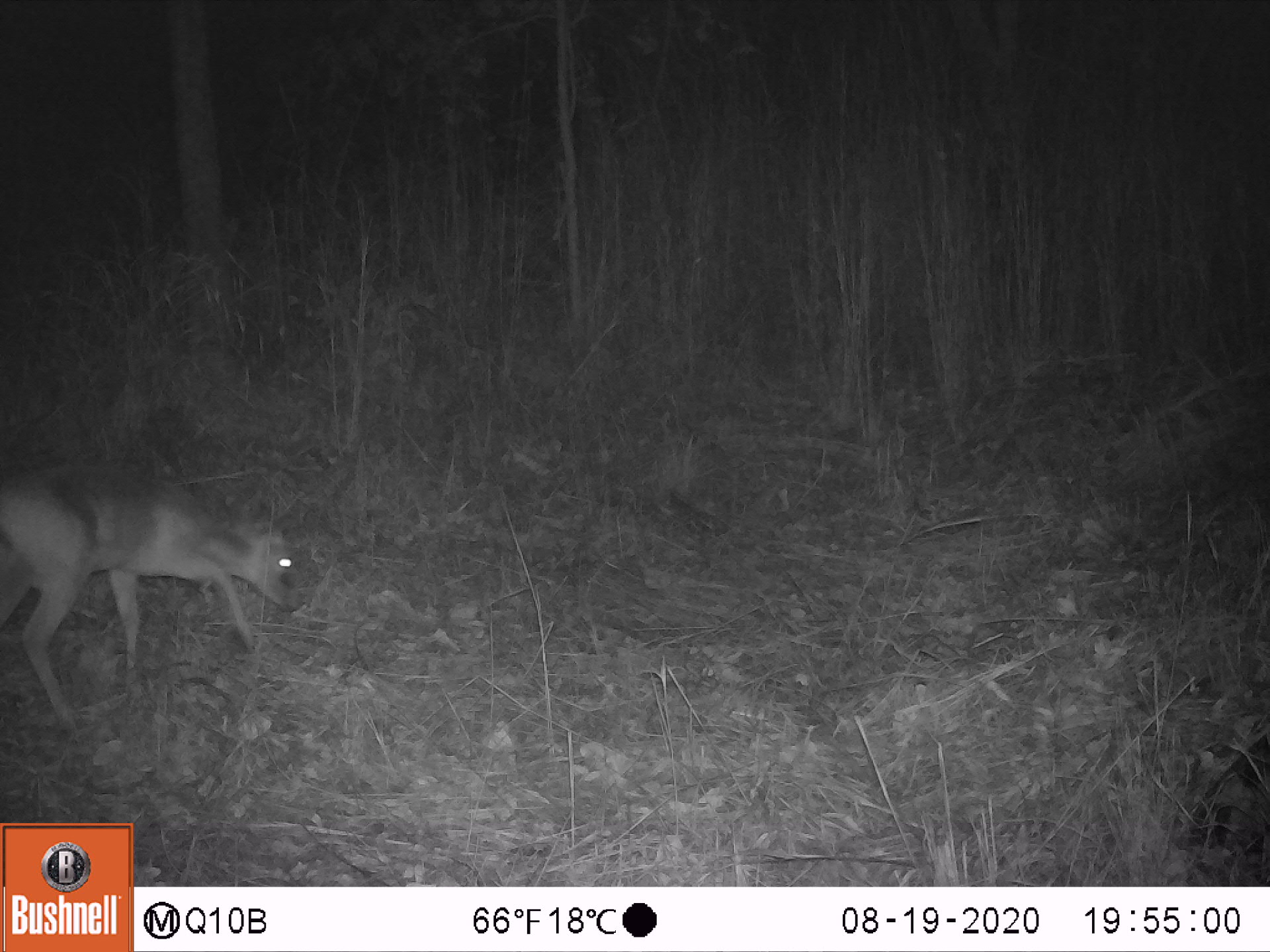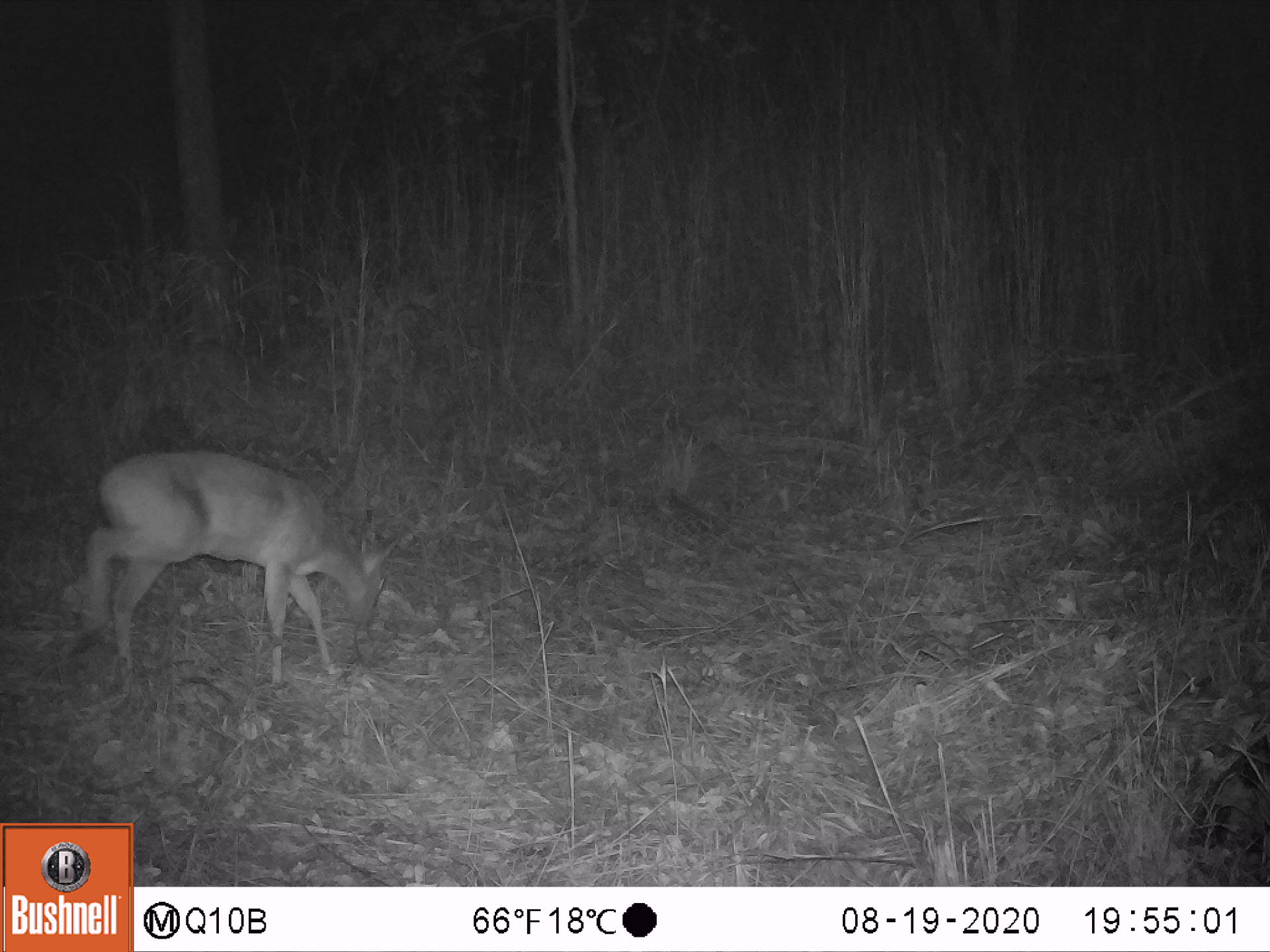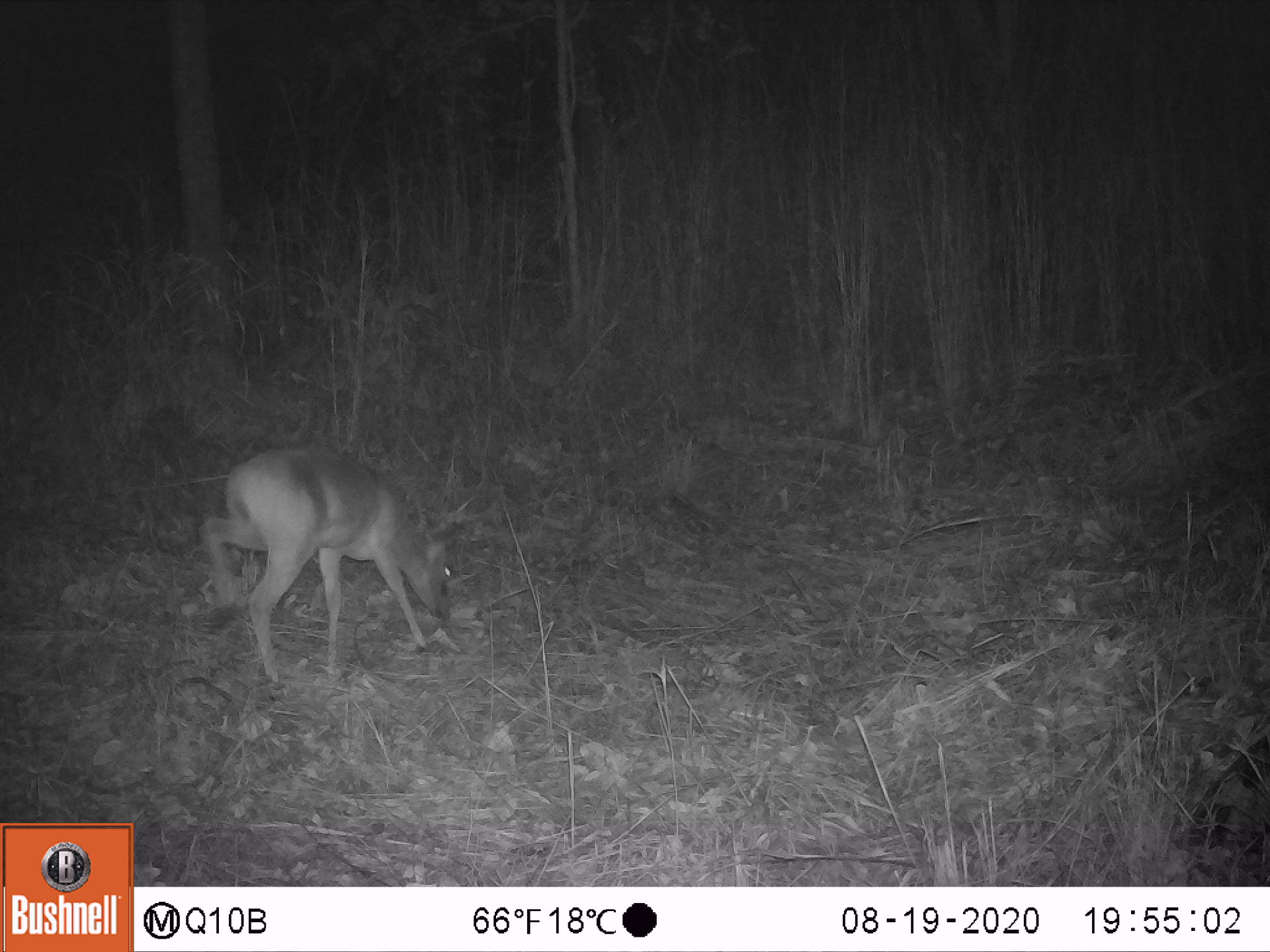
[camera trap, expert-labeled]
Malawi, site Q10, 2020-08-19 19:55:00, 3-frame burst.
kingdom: Animalia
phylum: Chordata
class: Mammalia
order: Artiodactyla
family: Bovidae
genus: Sylvicapra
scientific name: Sylvicapra grimmia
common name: common duiker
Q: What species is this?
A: Common duiker (Sylvicapra grimmia).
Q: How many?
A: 1.